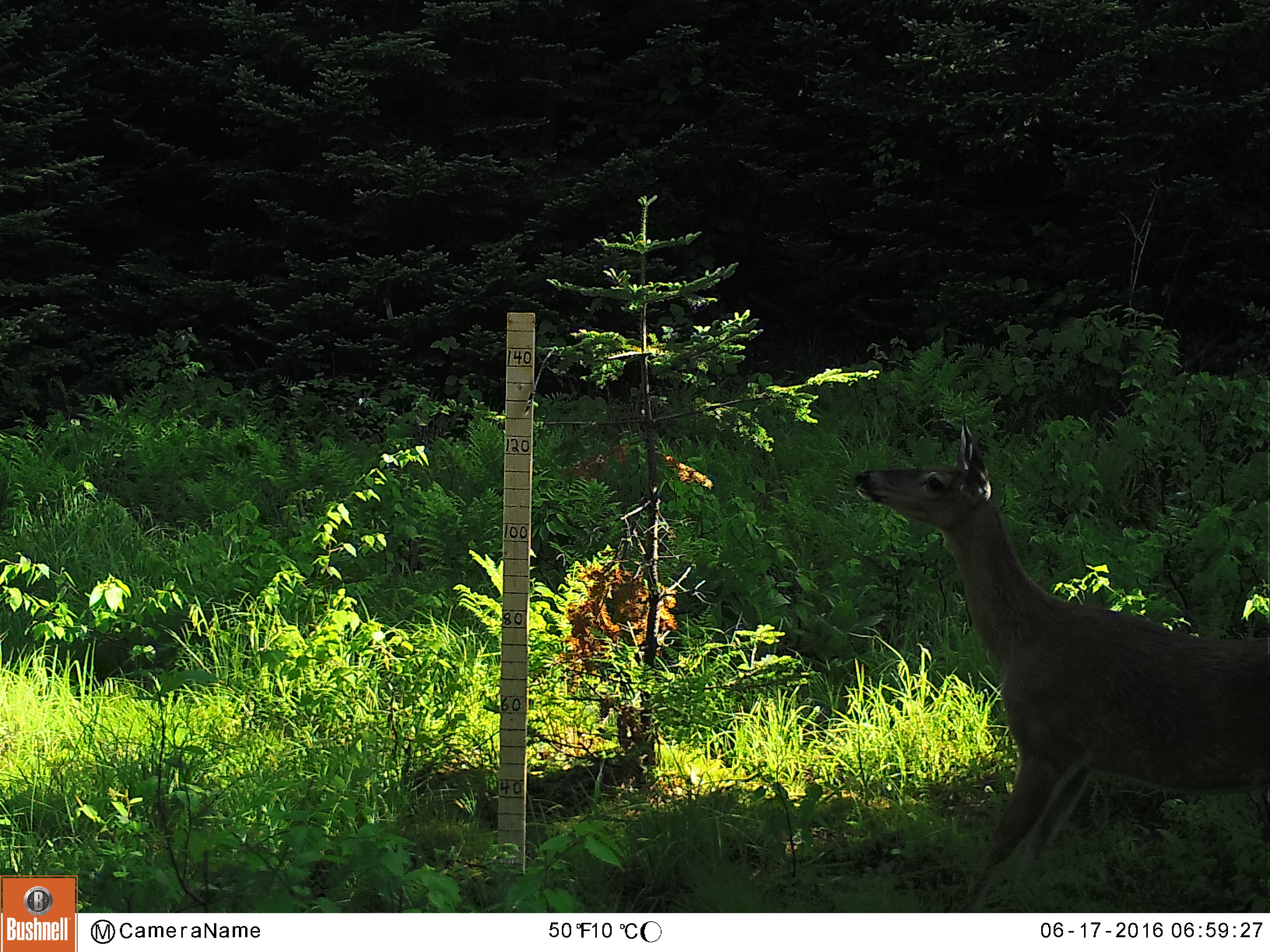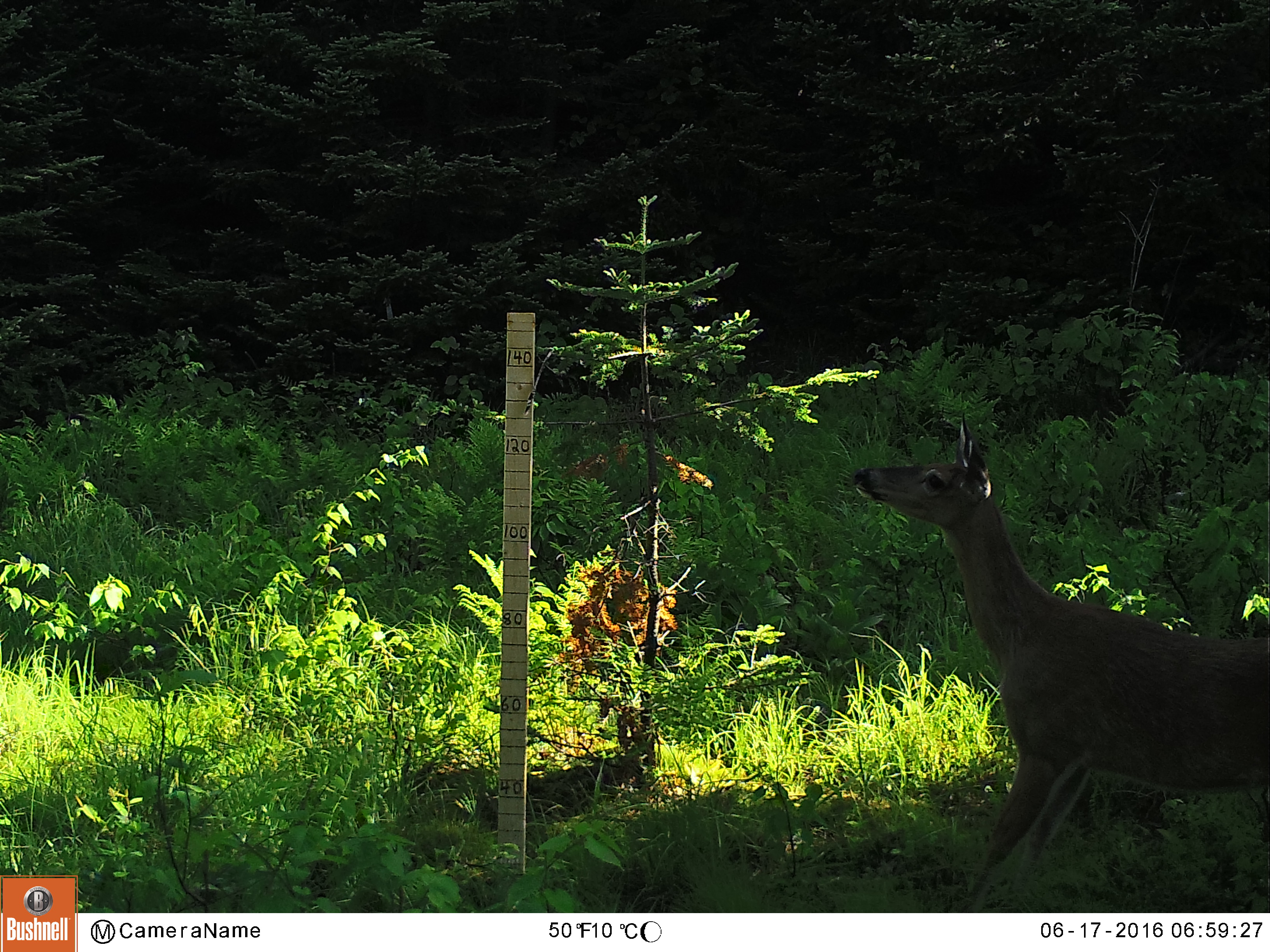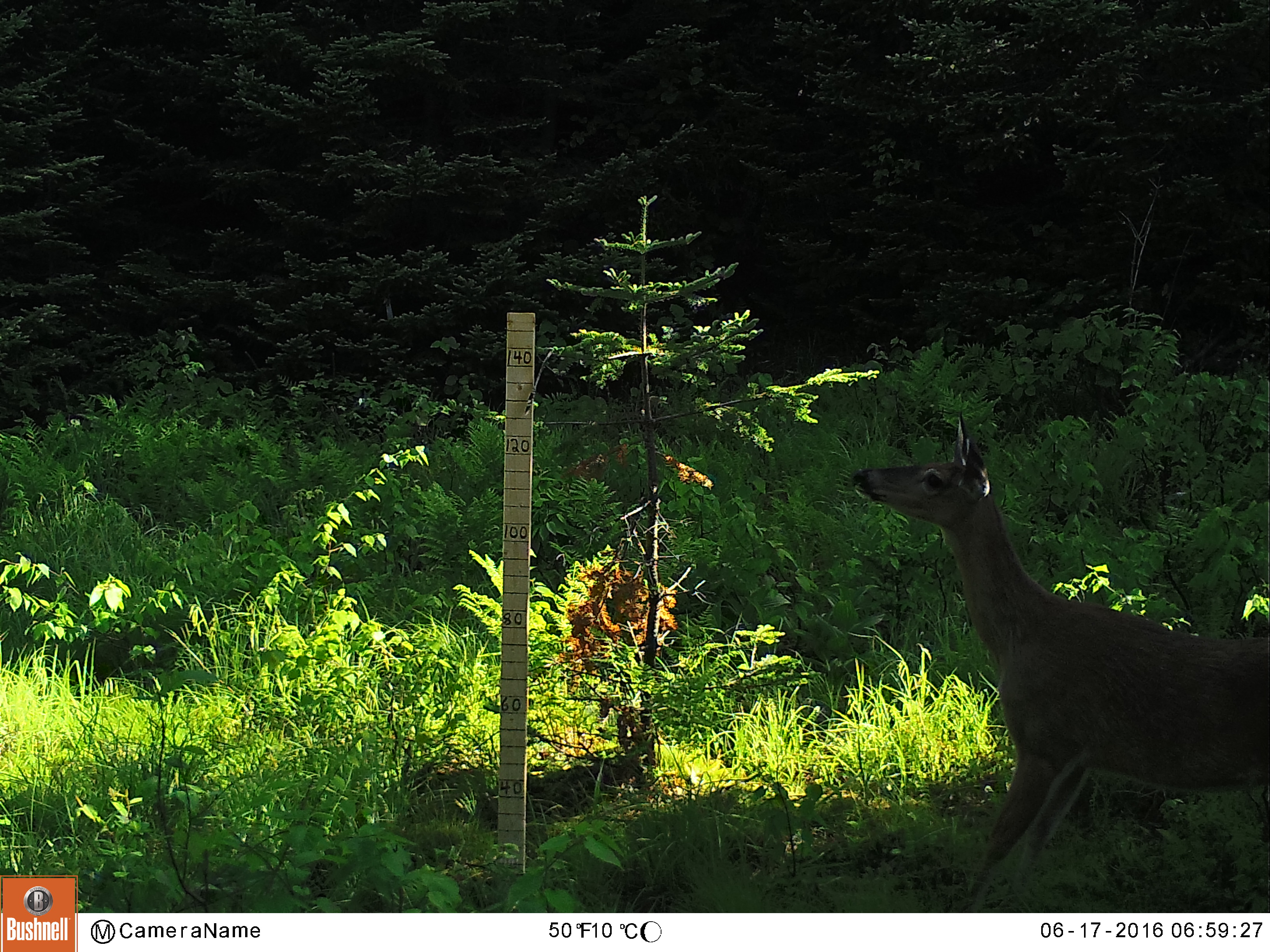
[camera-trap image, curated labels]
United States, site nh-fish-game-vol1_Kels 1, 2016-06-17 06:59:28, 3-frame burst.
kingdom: Animalia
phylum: Chordata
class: Mammalia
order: Artiodactyla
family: Cervidae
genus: Odocoileus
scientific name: Odocoileus virginianus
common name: white-tailed deer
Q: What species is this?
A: White-tailed deer (Odocoileus virginianus).